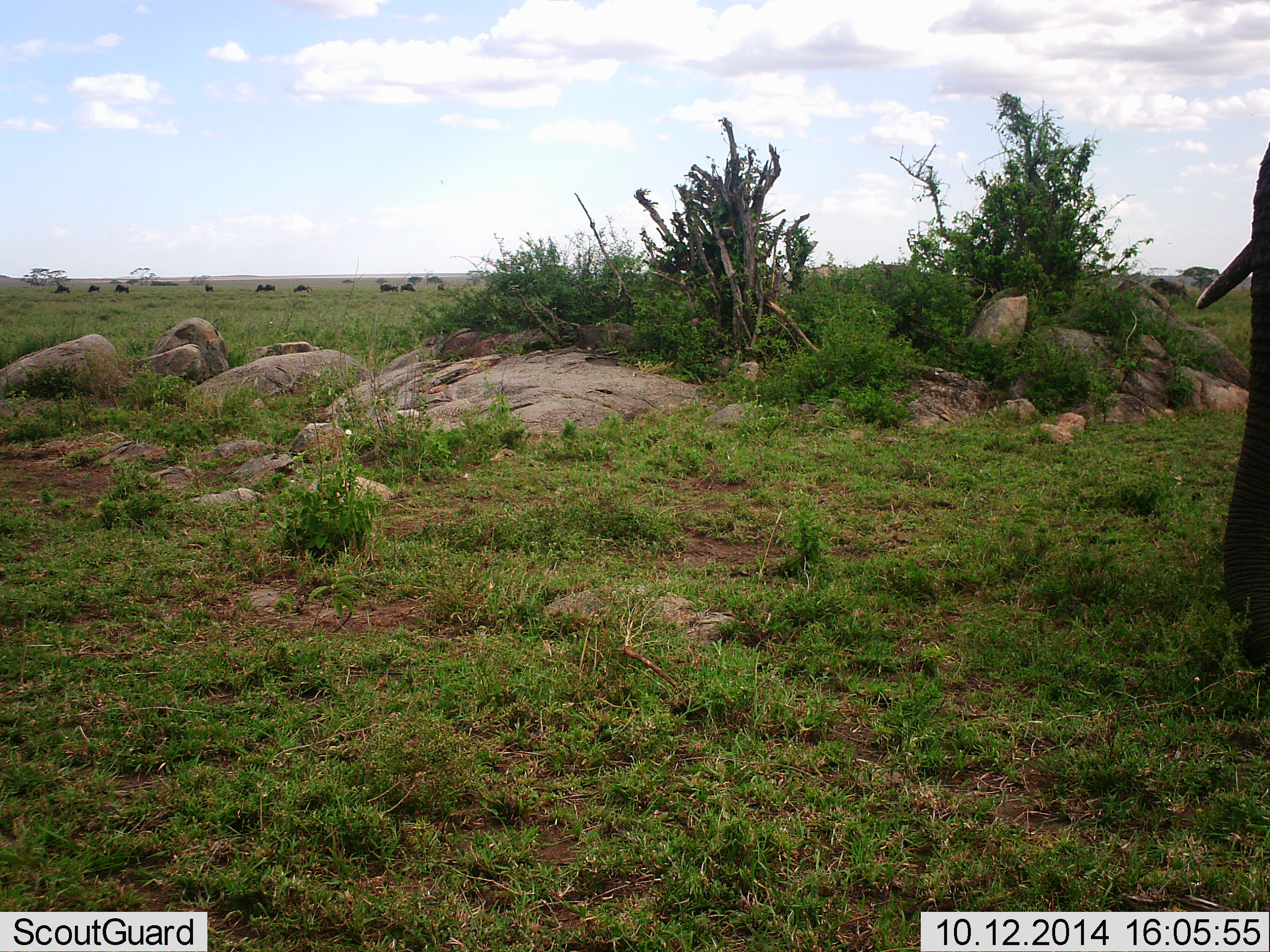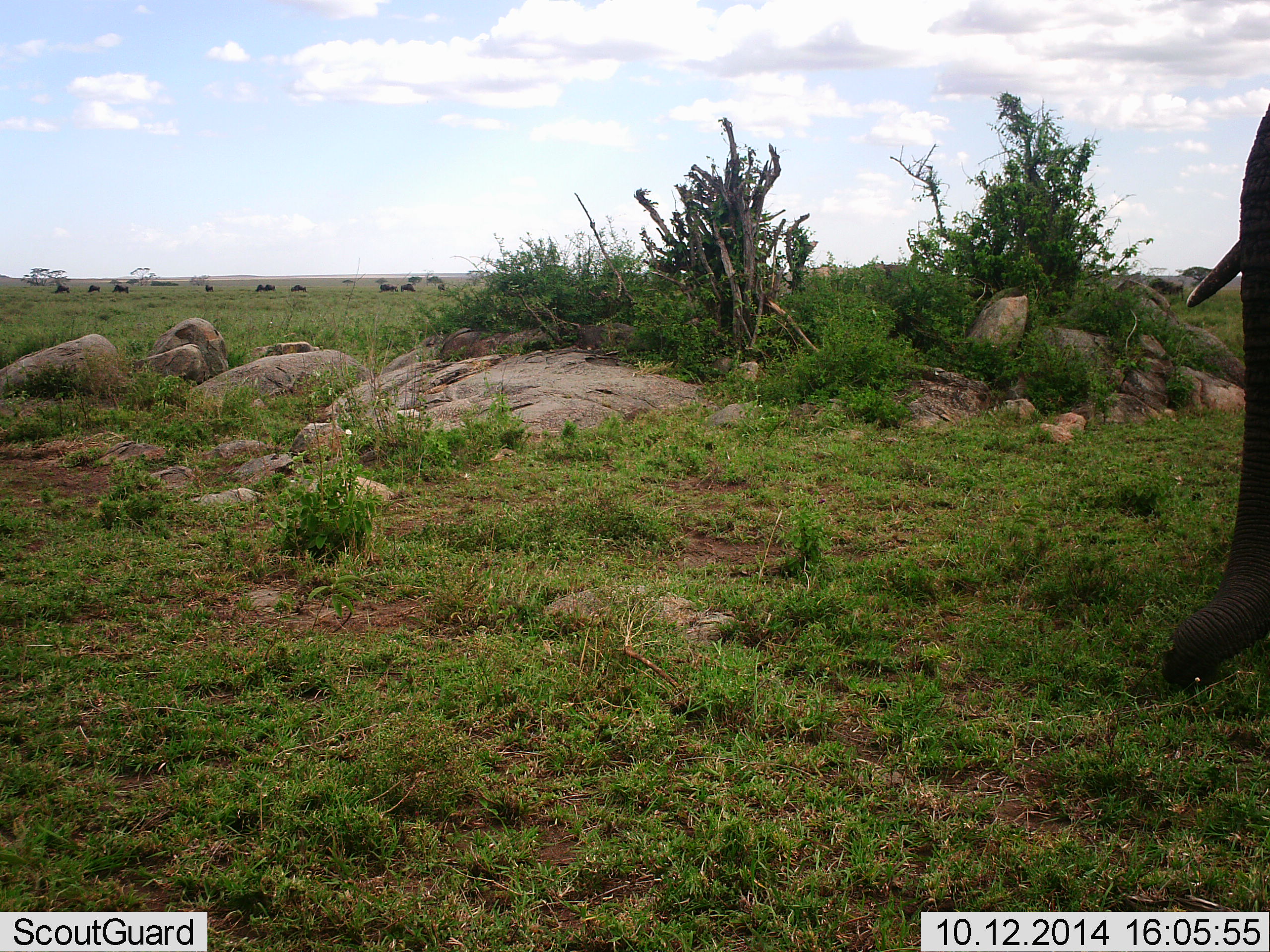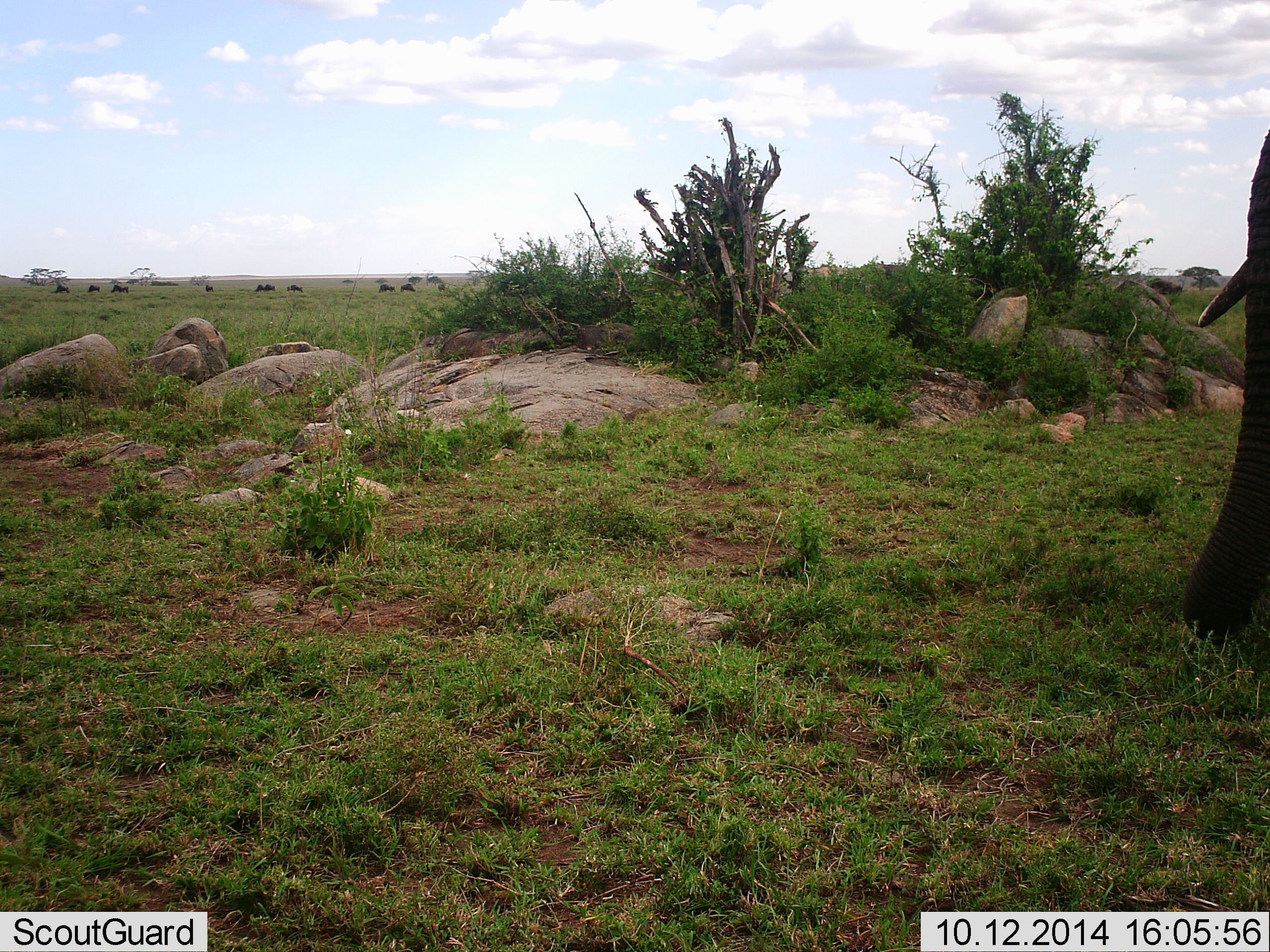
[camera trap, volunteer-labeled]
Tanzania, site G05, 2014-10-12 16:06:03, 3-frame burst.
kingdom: Animalia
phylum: Chordata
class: Mammalia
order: Proboscidea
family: Elephantidae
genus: Loxodonta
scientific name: Loxodonta africana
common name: african bush elephant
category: elephant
Elephant (african bush elephant) (Loxodonta africana), count 1. Behavior (volunteer vote fractions): standing 38%, resting 0%, moving 0%, interacting 0%. Young present (vote fraction): 0%. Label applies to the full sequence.